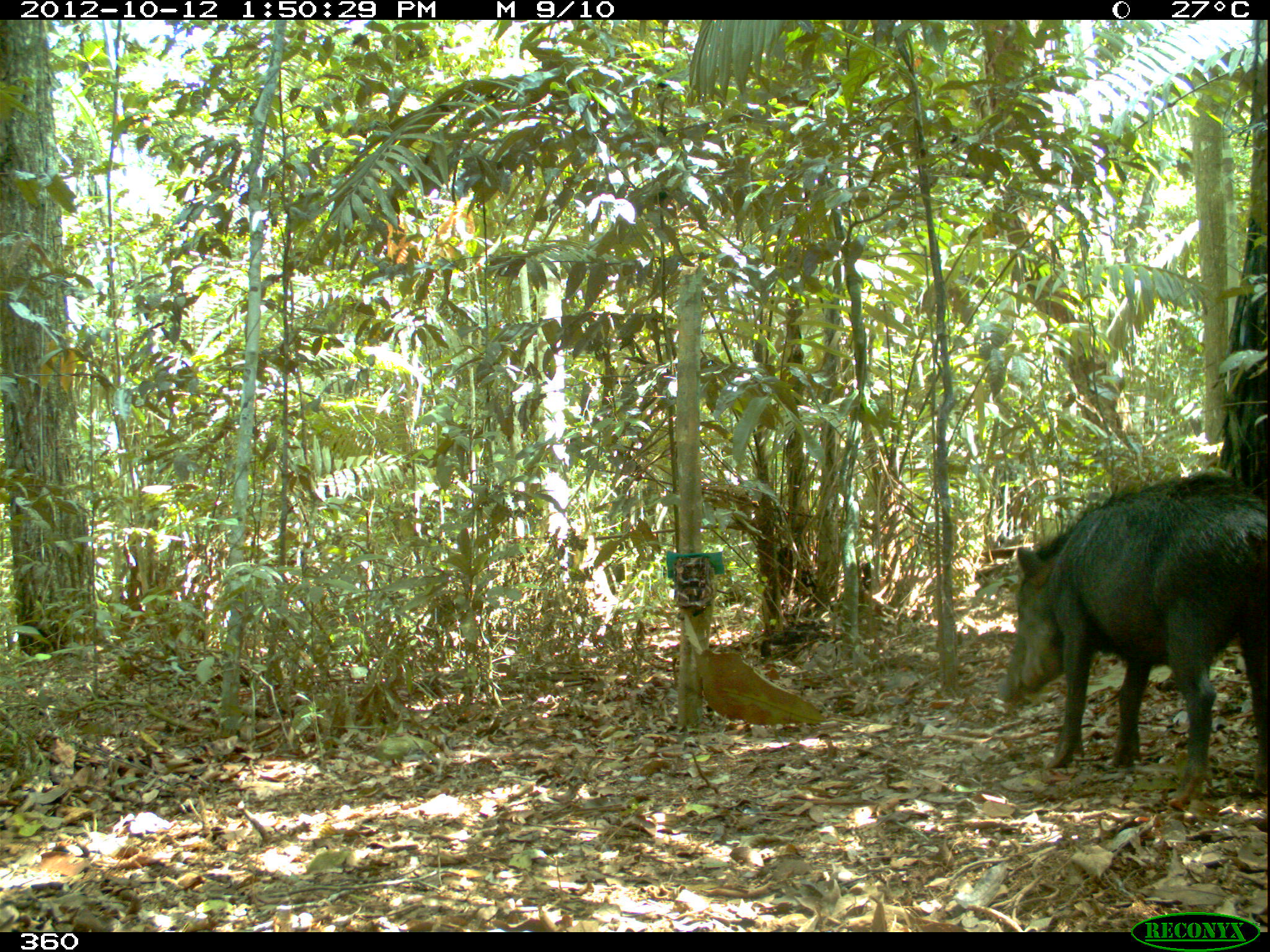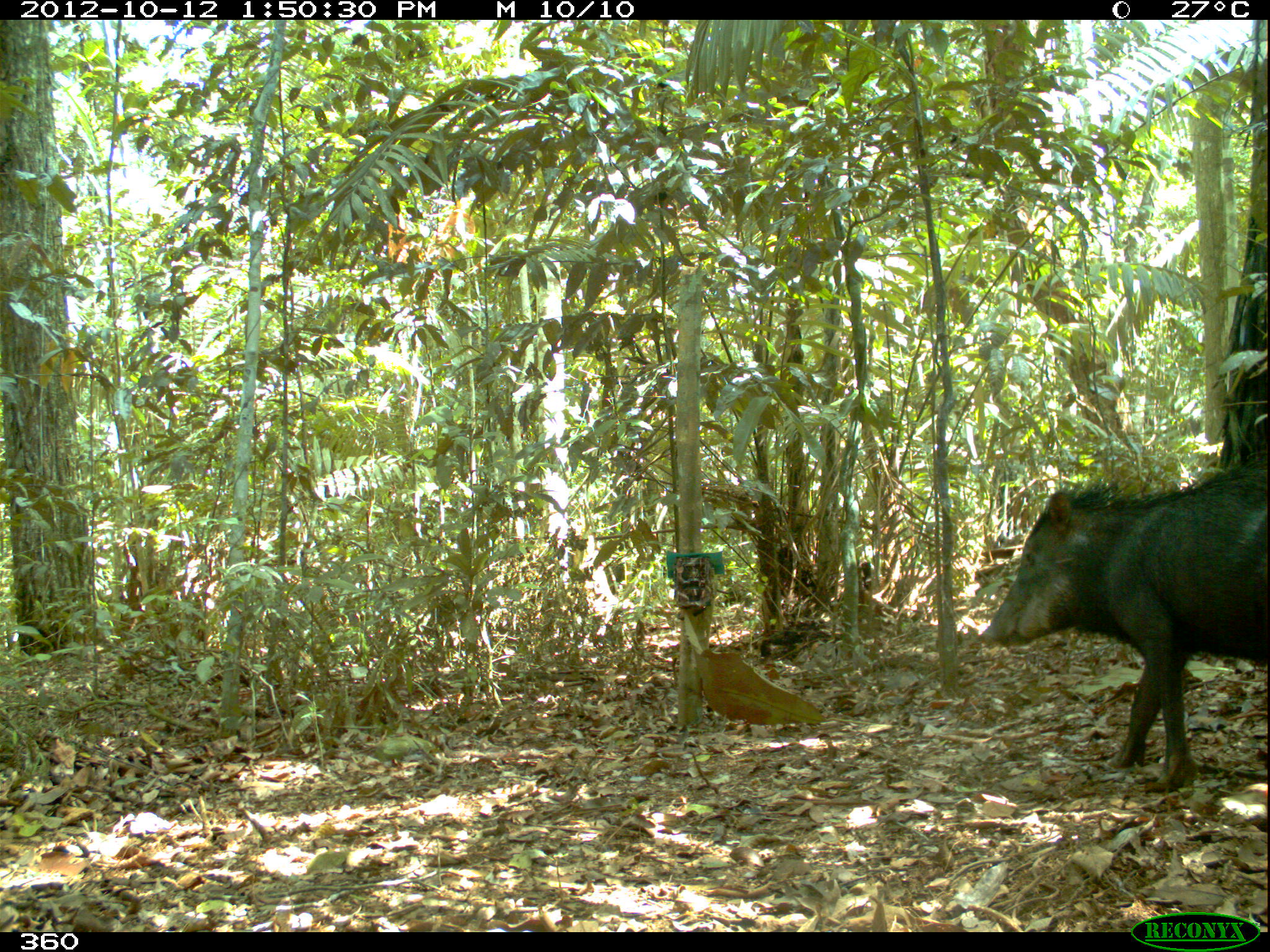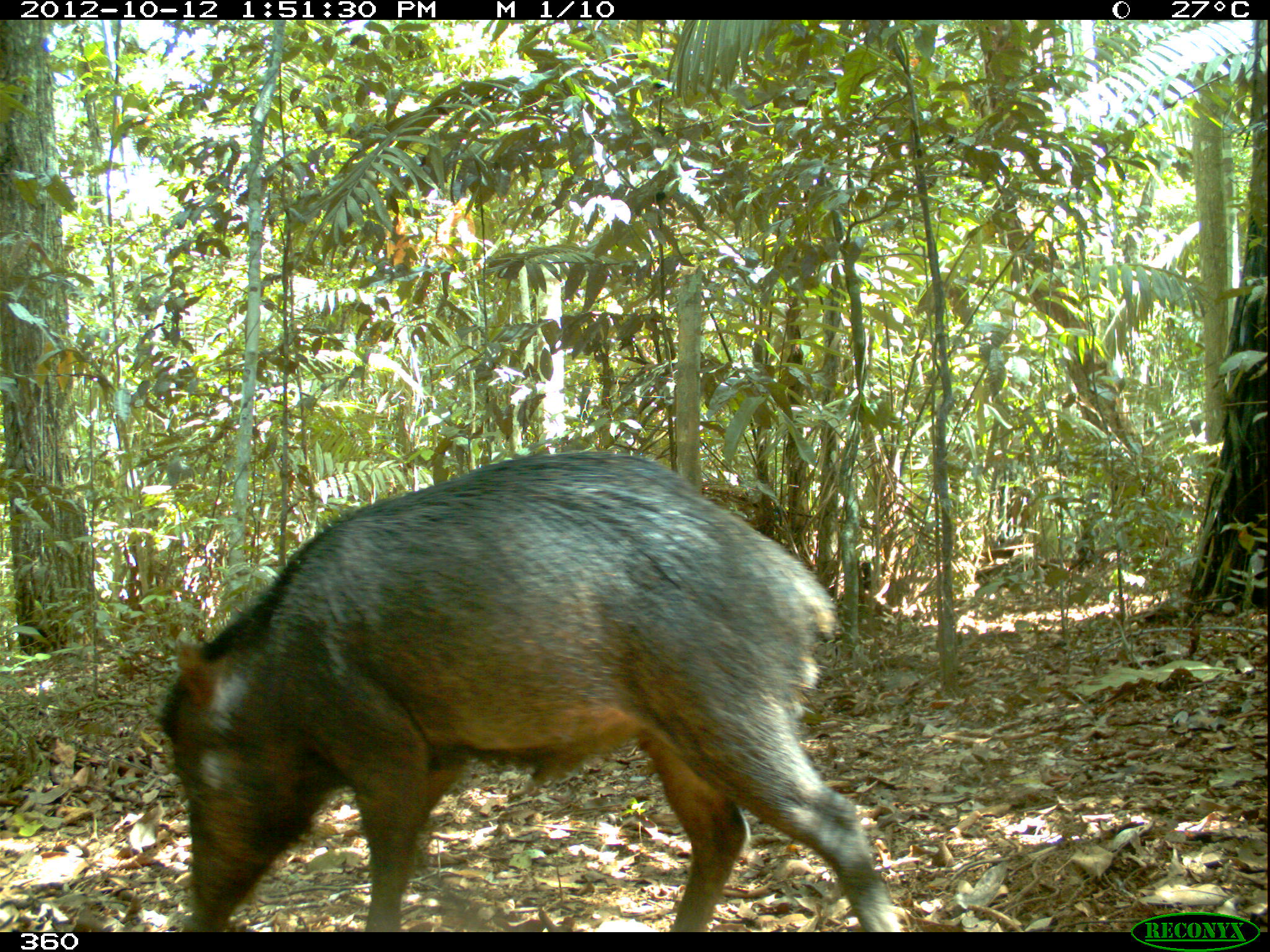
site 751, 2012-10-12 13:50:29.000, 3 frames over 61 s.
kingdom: Animalia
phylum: Chordata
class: Mammalia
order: Artiodactyla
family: Tayassuidae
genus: Tayassu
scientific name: Tayassu pecari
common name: white-lipped peccary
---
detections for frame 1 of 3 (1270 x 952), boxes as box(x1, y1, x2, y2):
tayassu pecari: box(988, 464, 1263, 812)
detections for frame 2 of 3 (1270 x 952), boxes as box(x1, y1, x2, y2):
tayassu pecari: box(974, 455, 1265, 787)